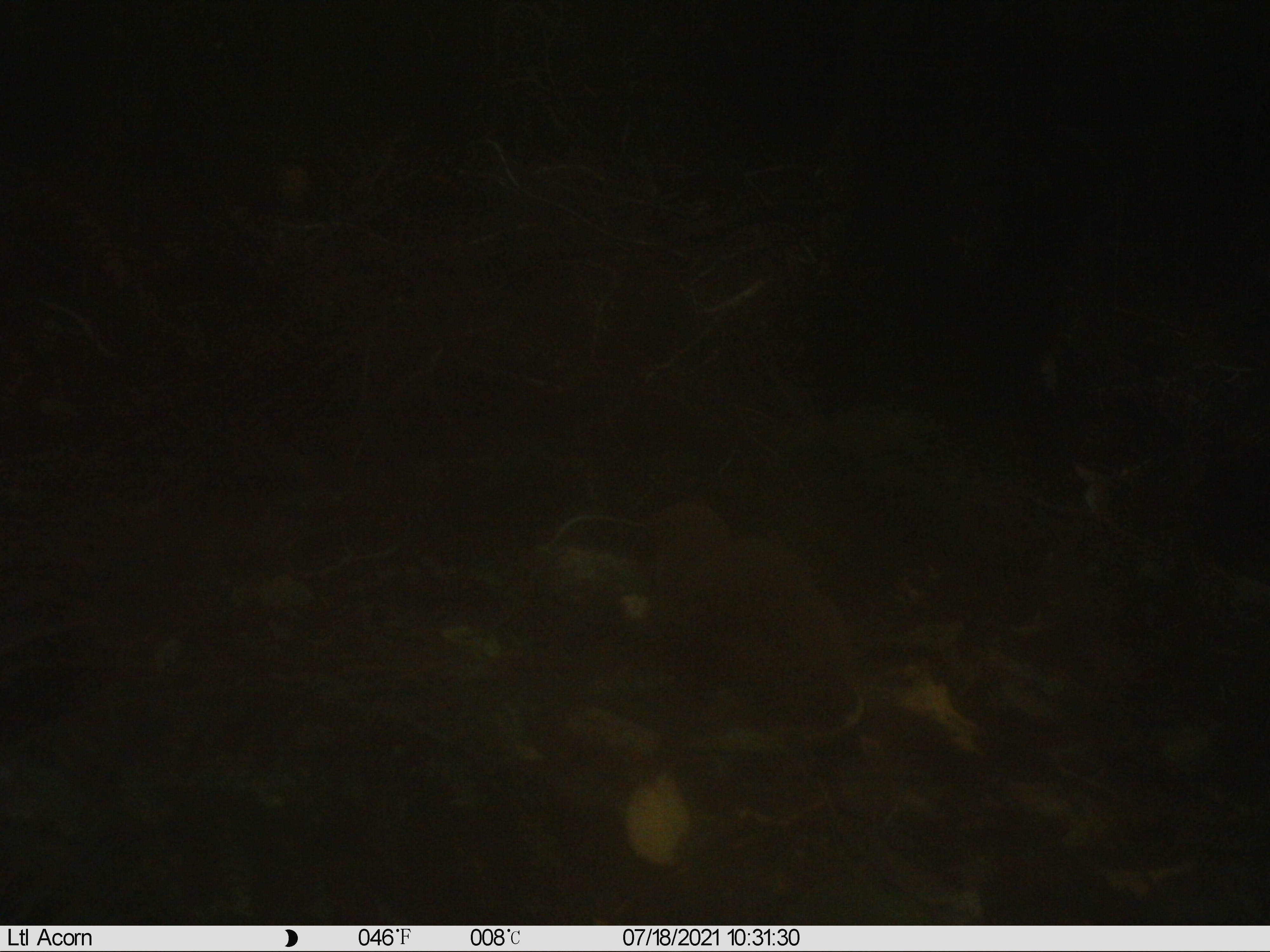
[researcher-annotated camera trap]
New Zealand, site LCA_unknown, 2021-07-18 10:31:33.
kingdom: Animalia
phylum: Chordata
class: Mammalia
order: Carnivora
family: Mustelidae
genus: Mustela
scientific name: Mustela erminea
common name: stoat